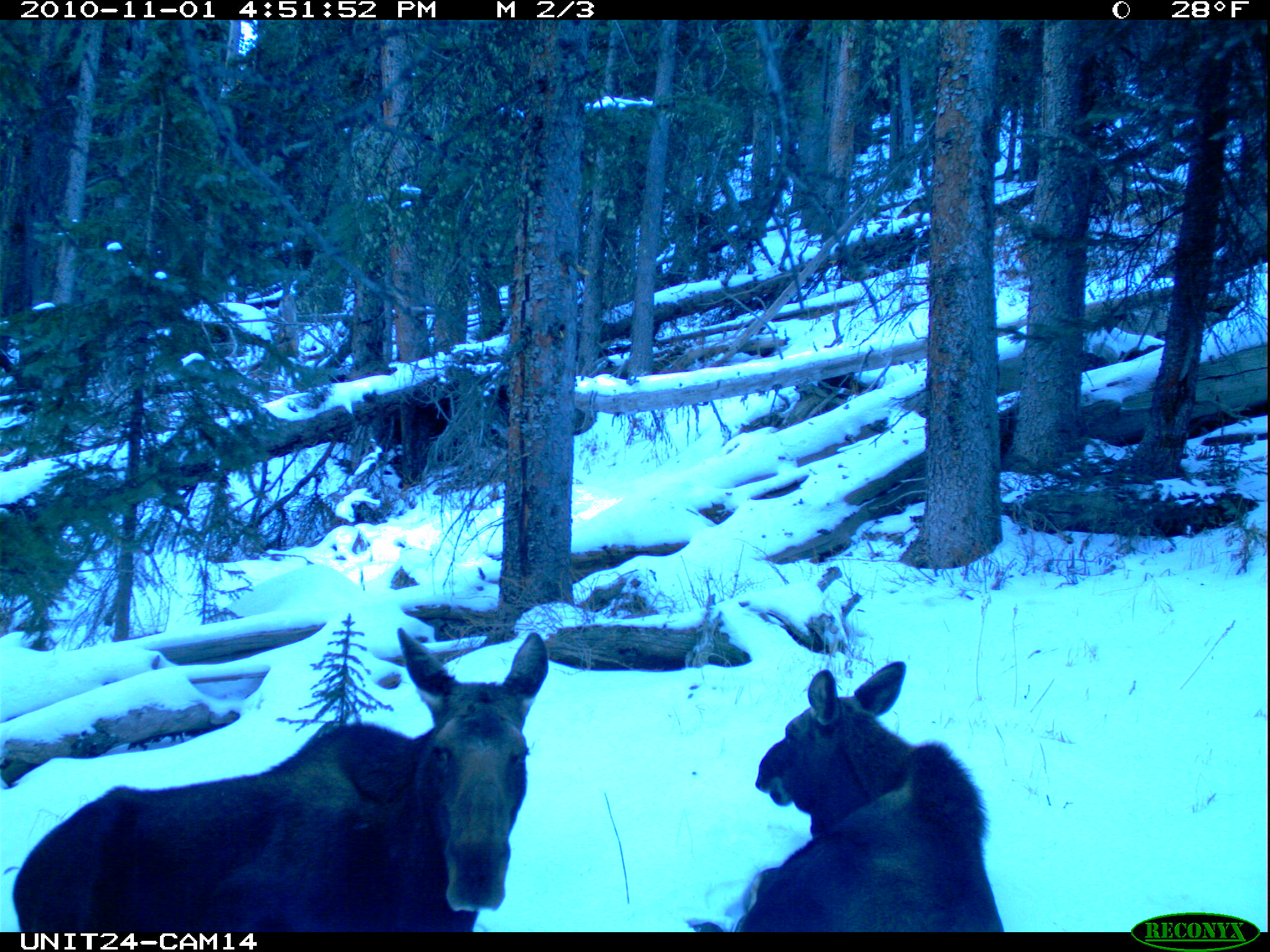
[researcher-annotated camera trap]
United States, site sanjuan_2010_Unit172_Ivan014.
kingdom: Animalia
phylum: Chordata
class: Mammalia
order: Artiodactyla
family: Cervidae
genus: Alces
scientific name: Alces alces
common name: moose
Alces alces (moose).